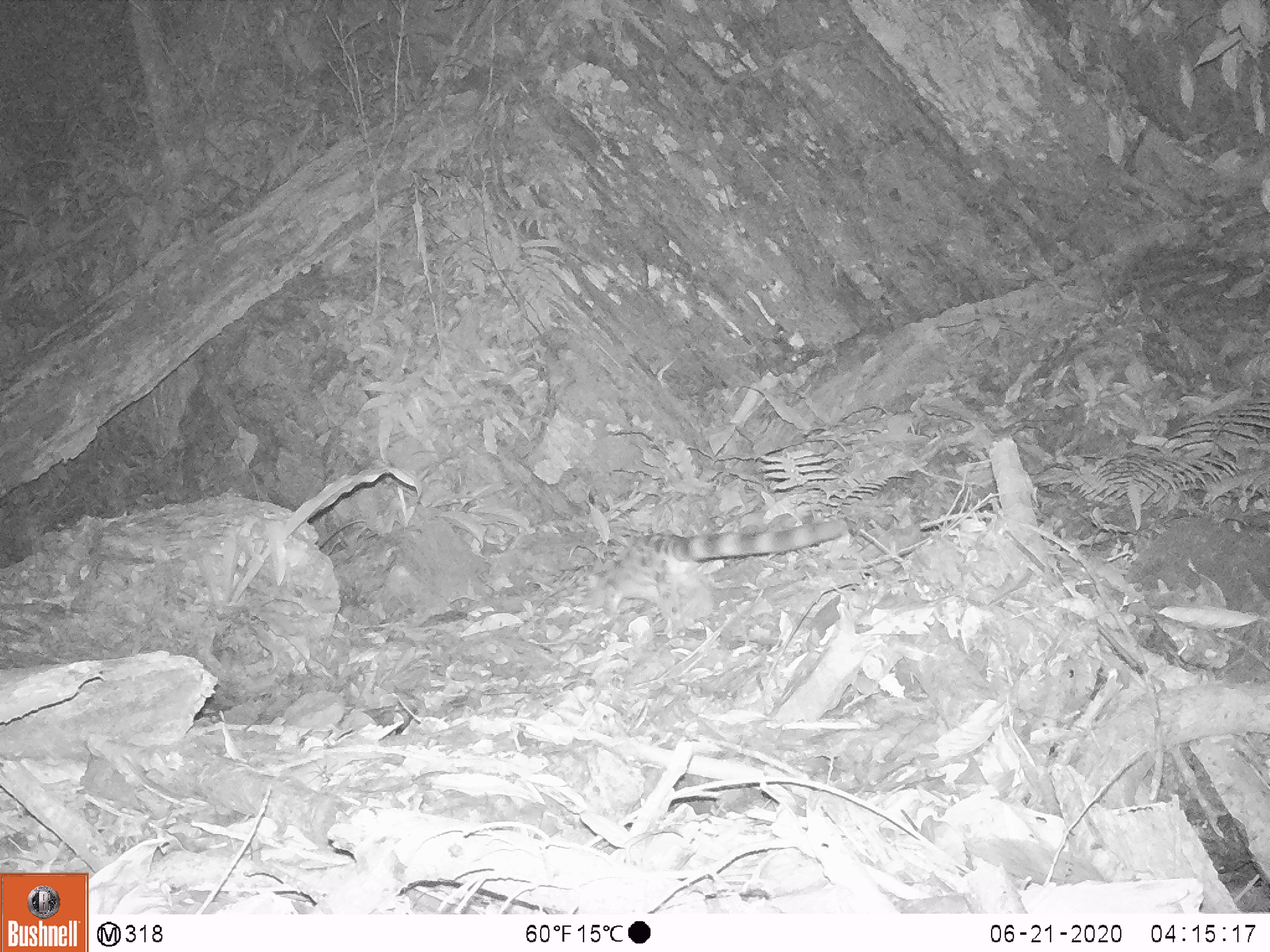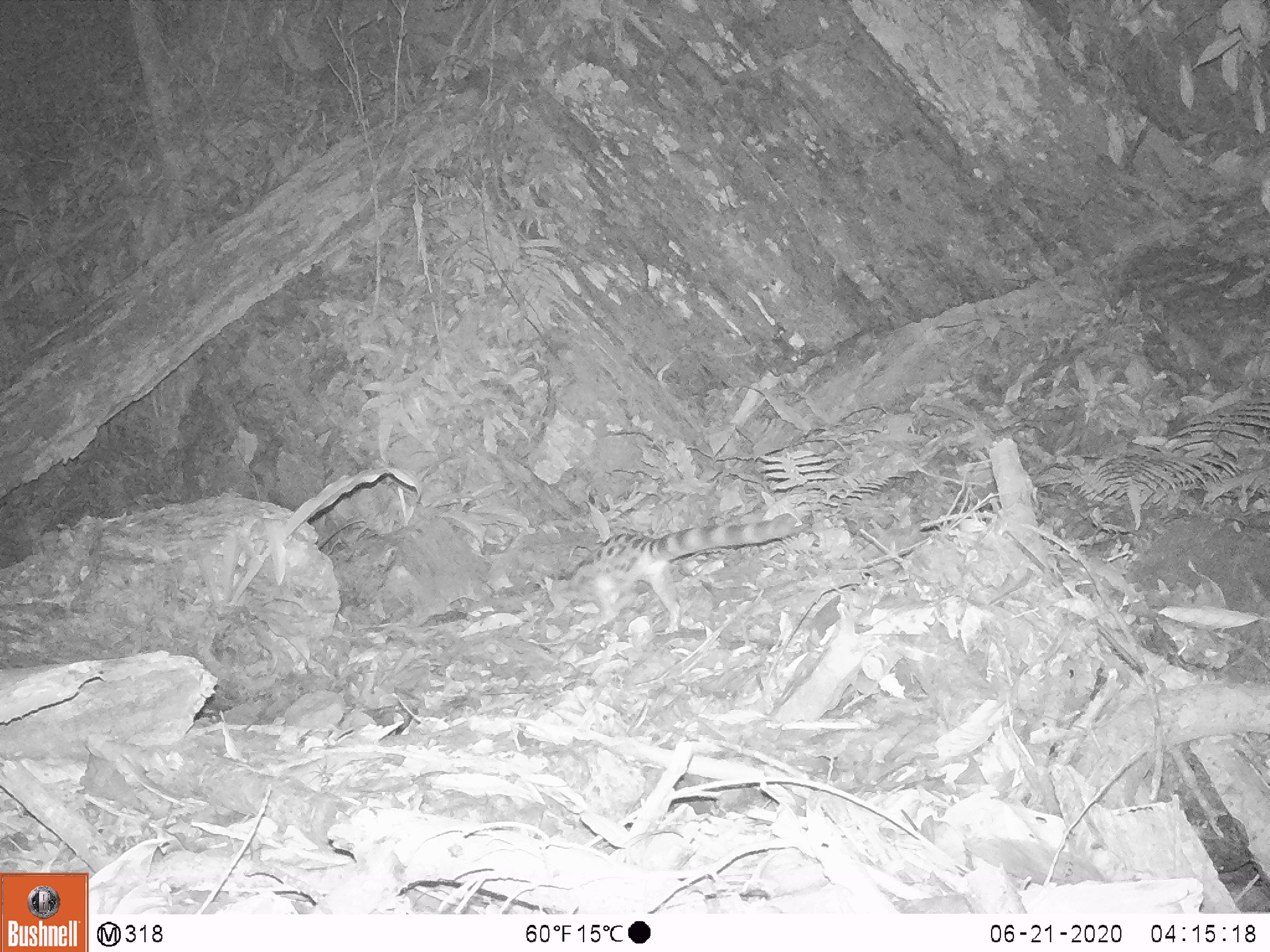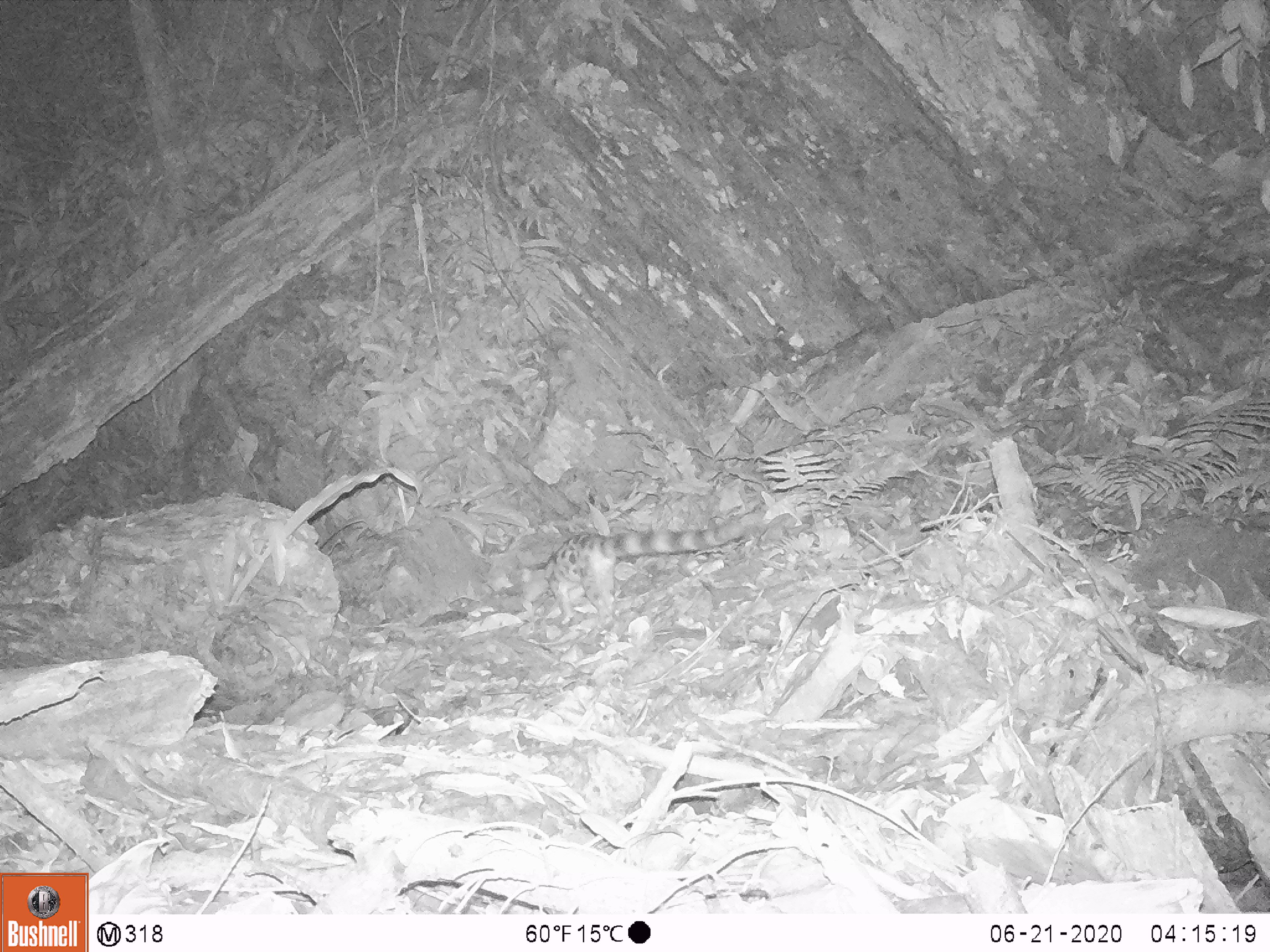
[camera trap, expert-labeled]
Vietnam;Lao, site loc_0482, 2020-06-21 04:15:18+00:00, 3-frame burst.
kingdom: Animalia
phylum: Chordata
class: Mammalia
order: Carnivora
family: Prionodontidae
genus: Prionodon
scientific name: Prionodon pardicolor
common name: spotted linsang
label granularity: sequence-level